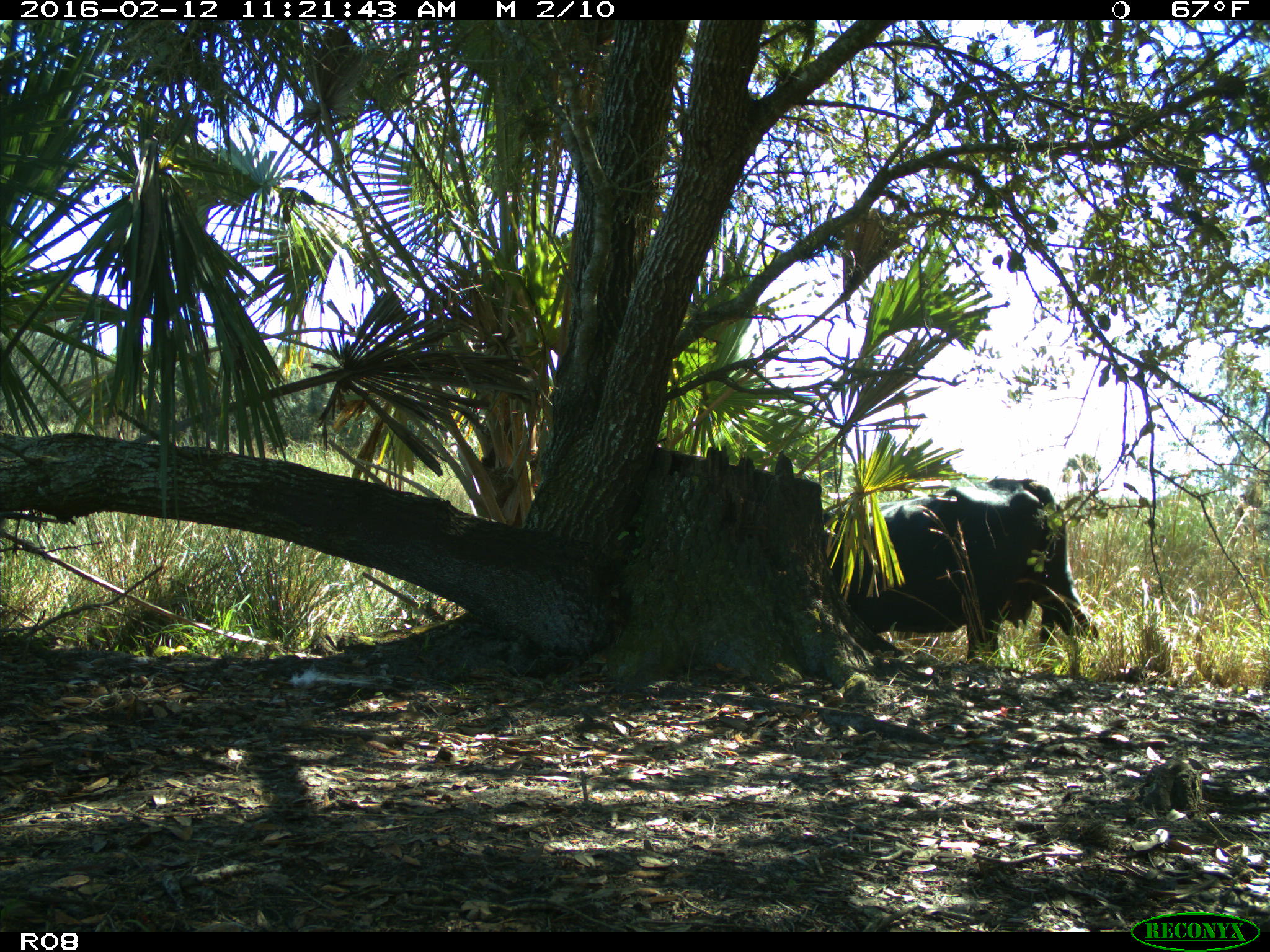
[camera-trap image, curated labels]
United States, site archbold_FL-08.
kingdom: Animalia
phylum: Chordata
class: Mammalia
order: Artiodactyla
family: Bovidae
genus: Bos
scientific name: Bos taurus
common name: domestic cow